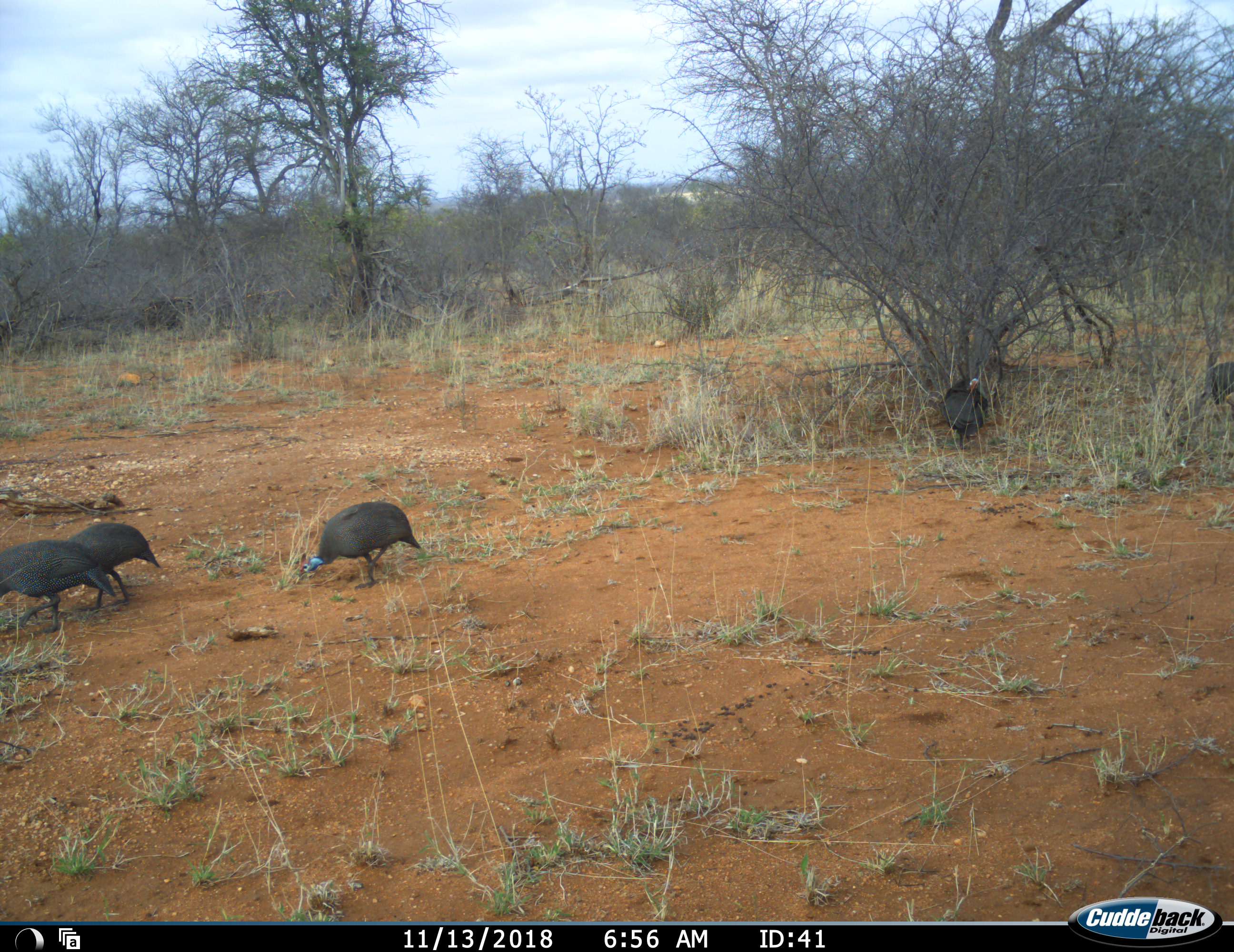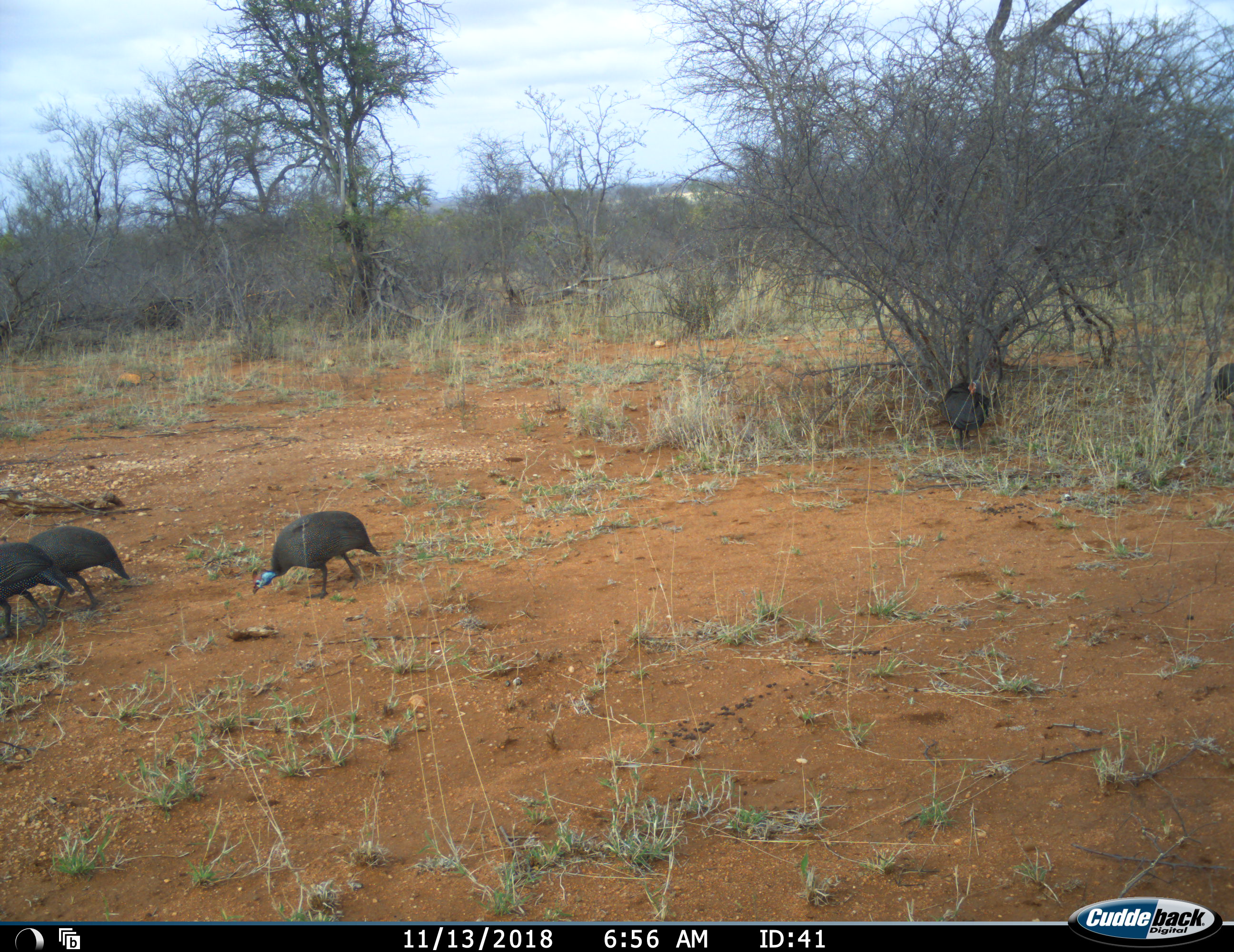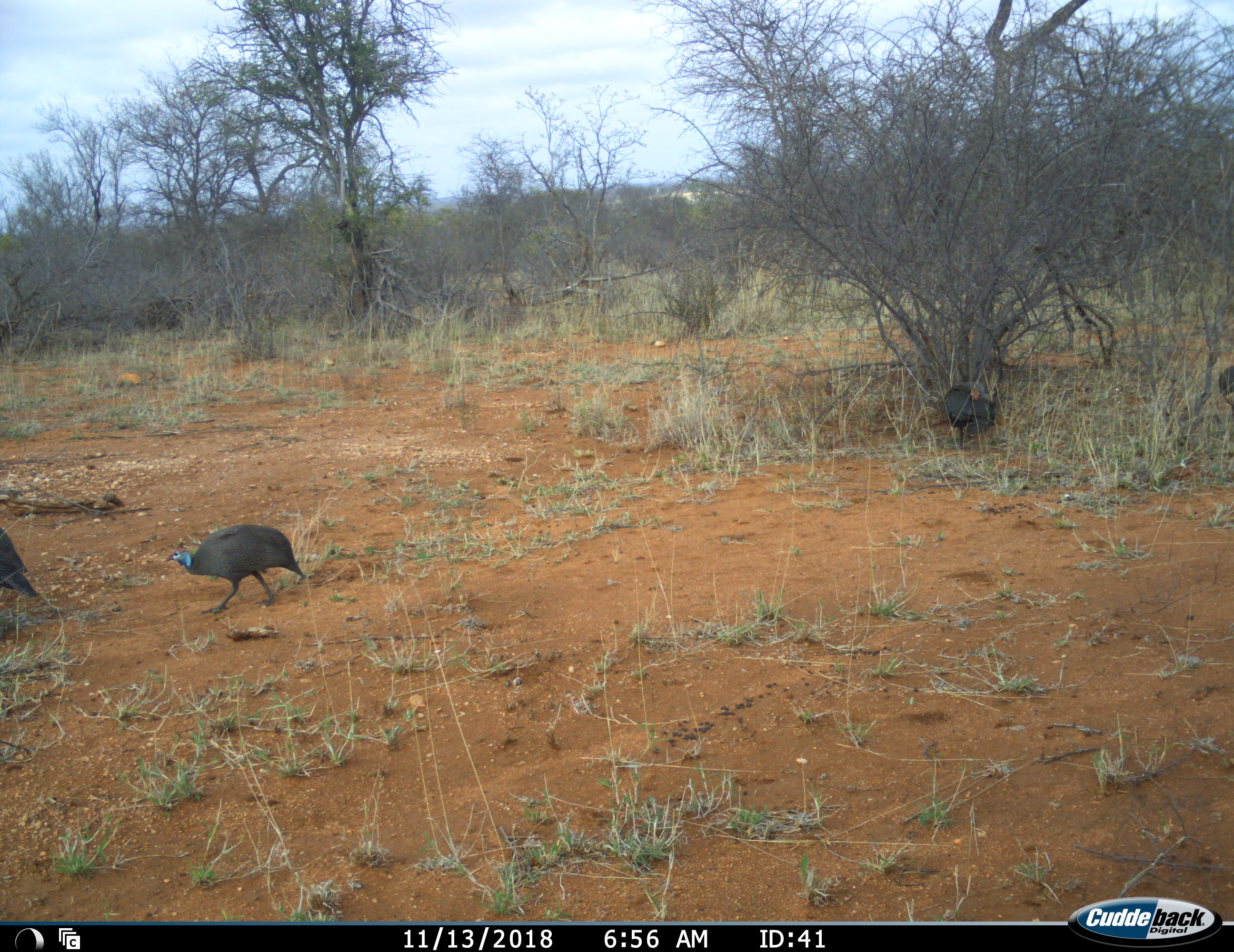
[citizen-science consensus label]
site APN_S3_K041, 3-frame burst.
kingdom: Animalia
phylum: Chordata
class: Aves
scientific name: Aves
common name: bird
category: birdother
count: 5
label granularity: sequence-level